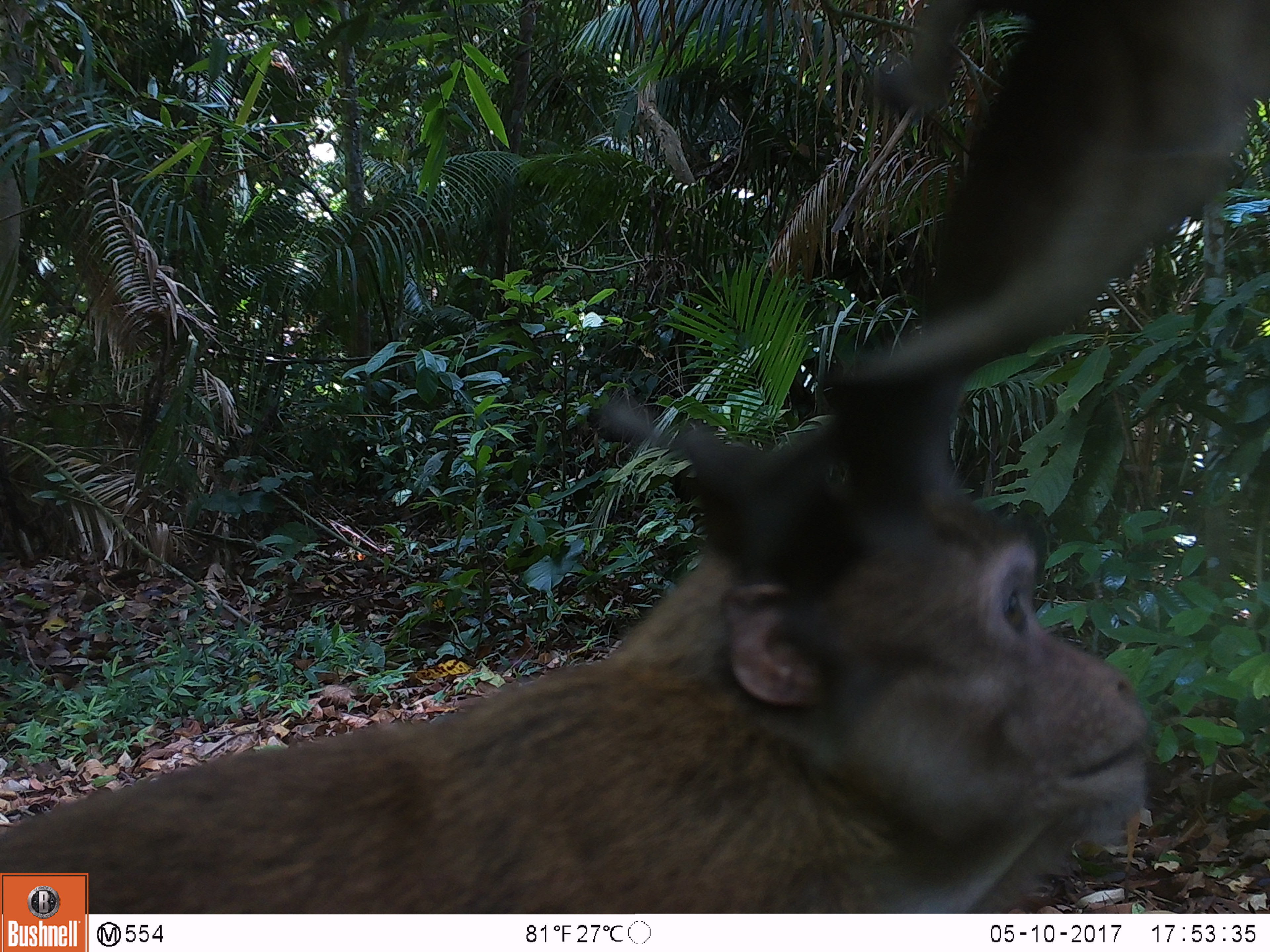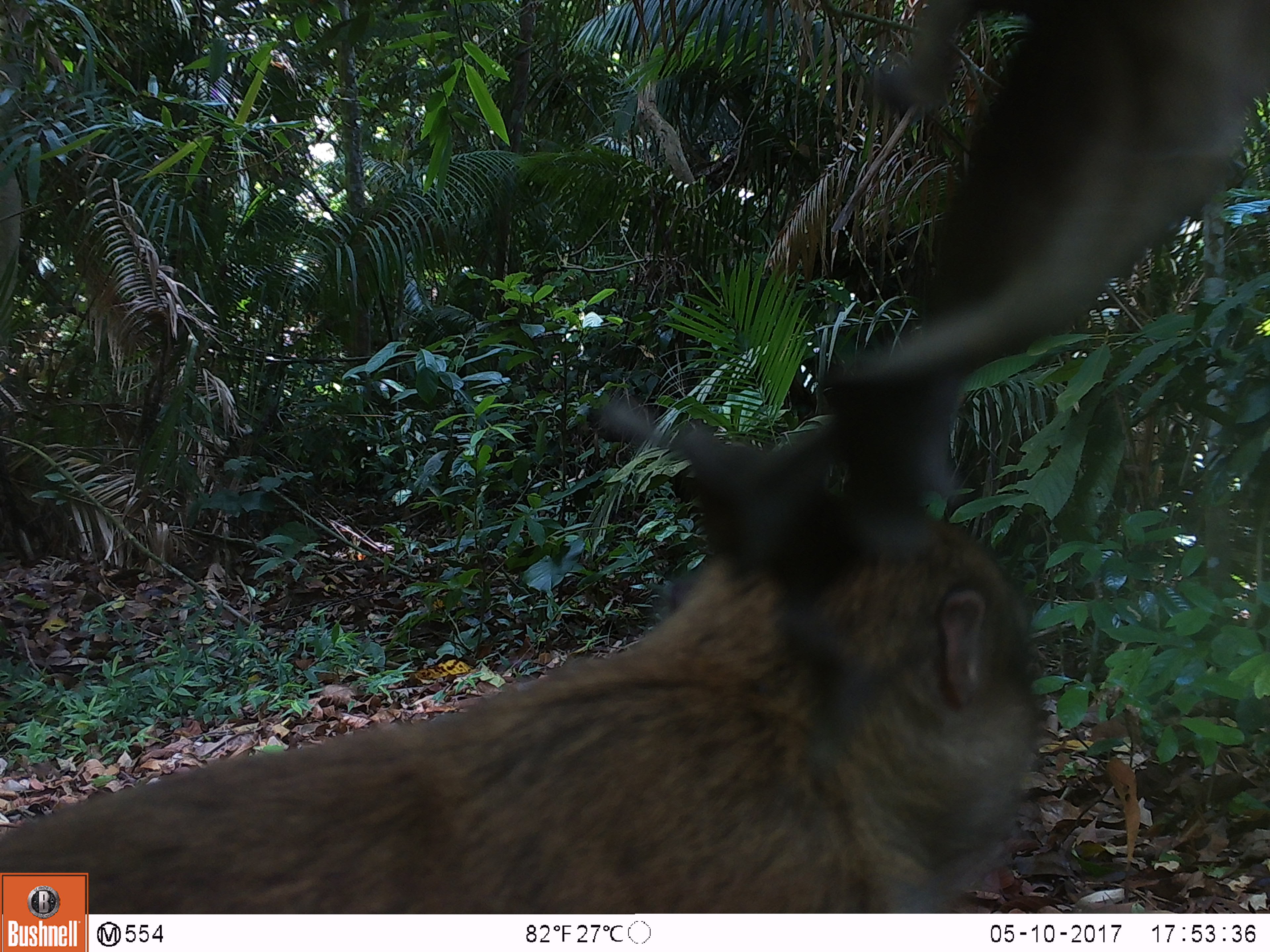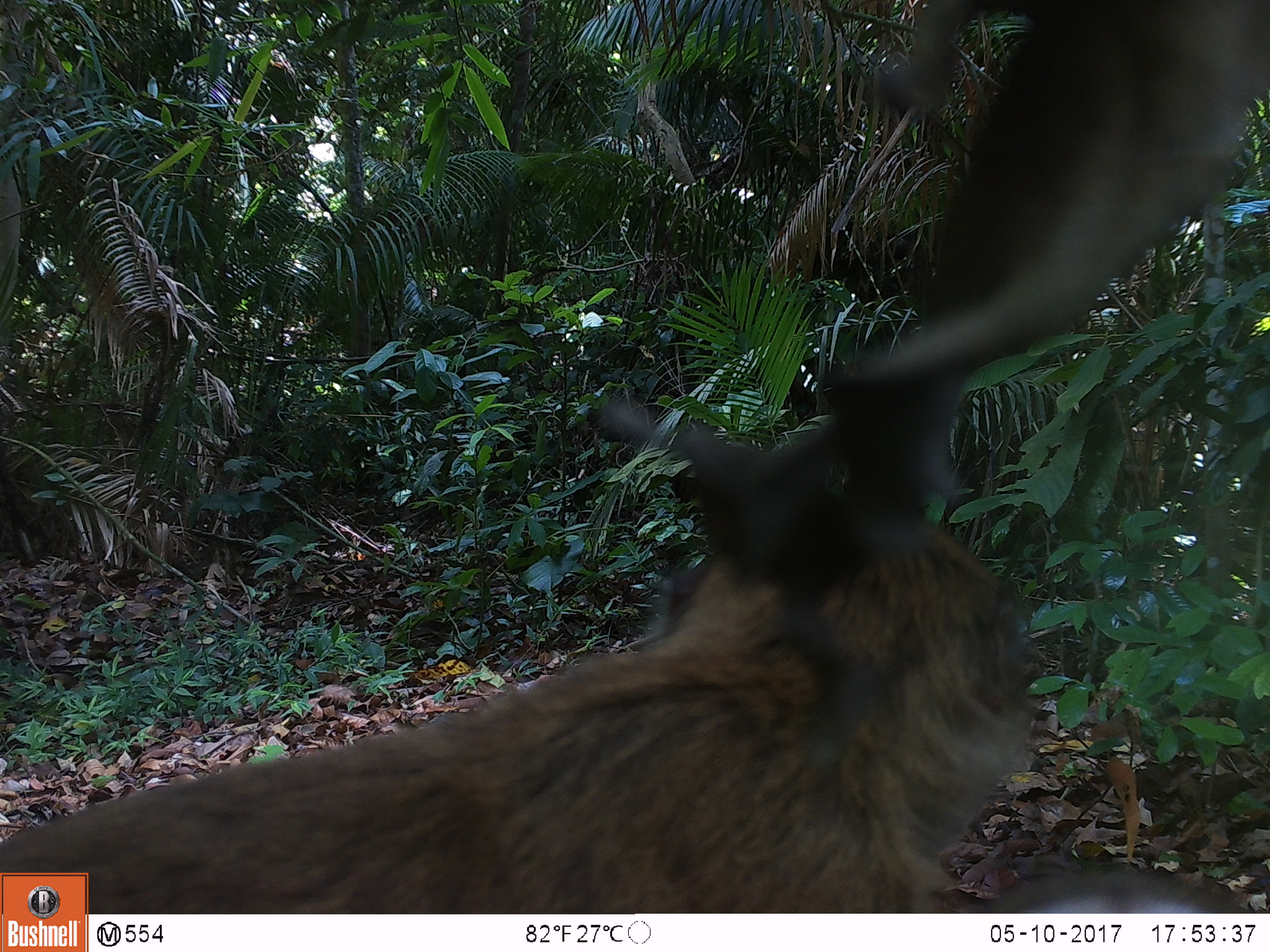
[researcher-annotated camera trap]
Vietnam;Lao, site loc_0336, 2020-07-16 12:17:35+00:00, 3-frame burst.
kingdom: Animalia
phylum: Chordata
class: Mammalia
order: Primates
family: Cercopithecidae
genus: Macaca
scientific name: Macaca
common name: macaques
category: assam or rhesus macaque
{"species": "assam or rhesus macaque (macaques) (Macaca)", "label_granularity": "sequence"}